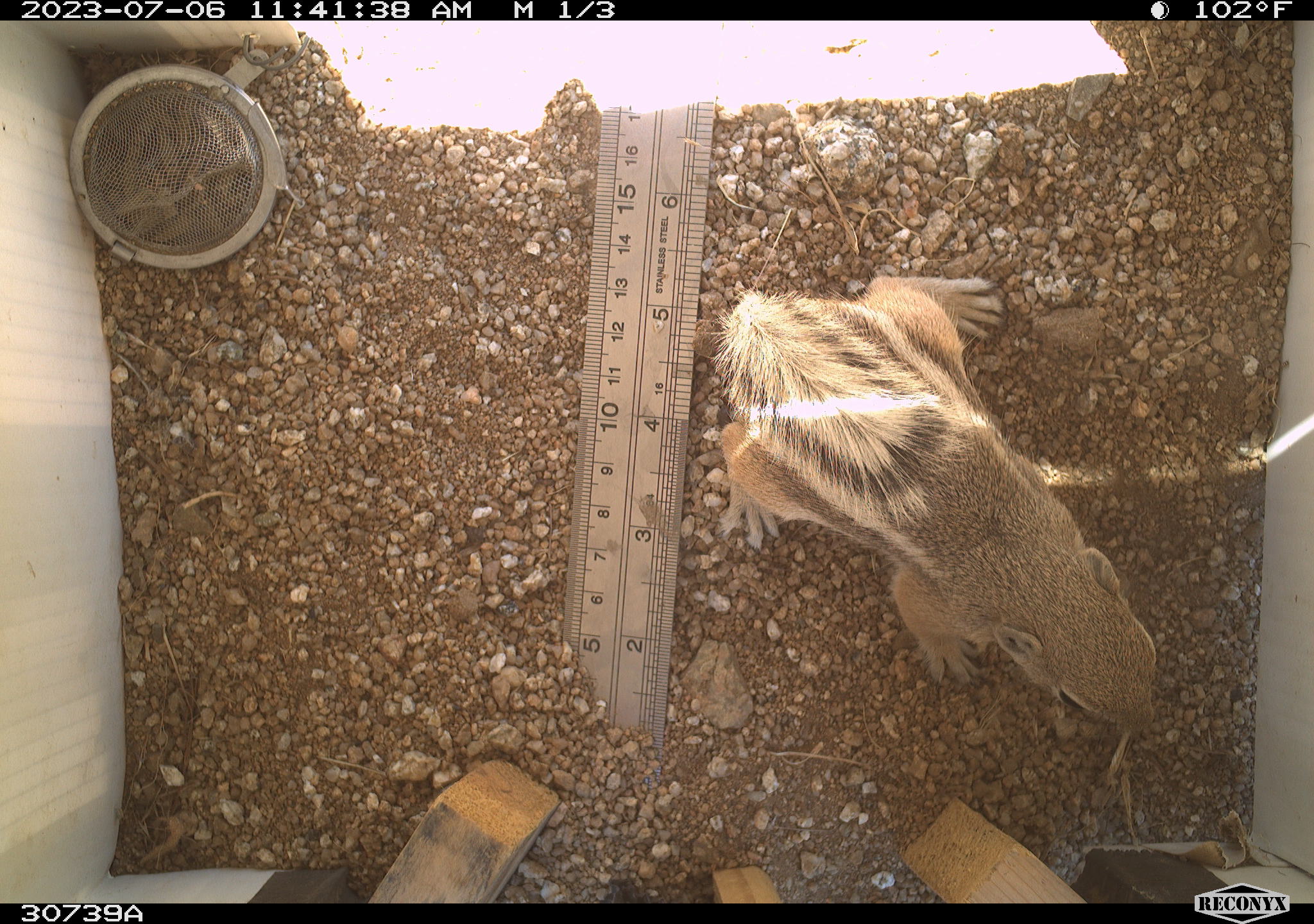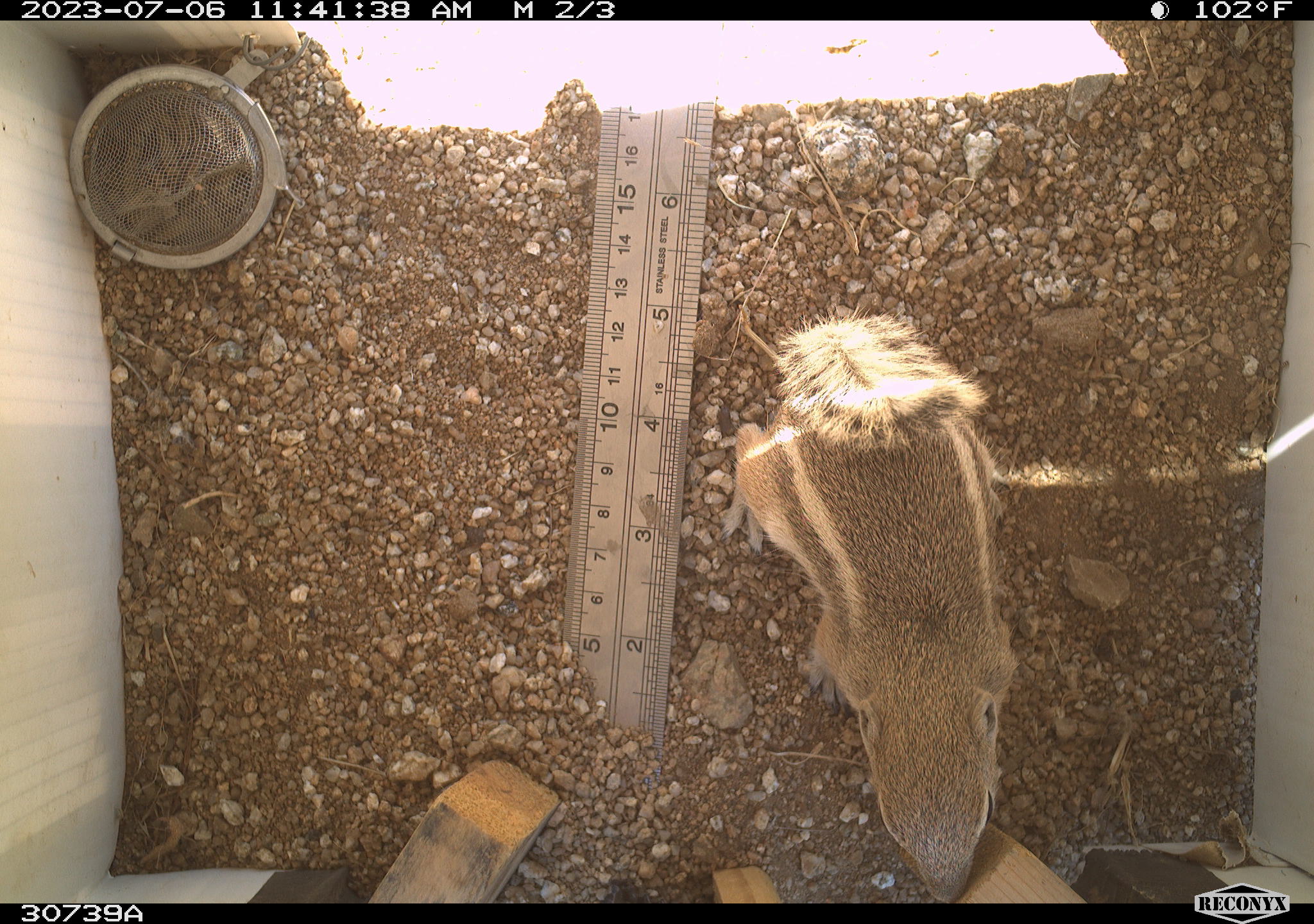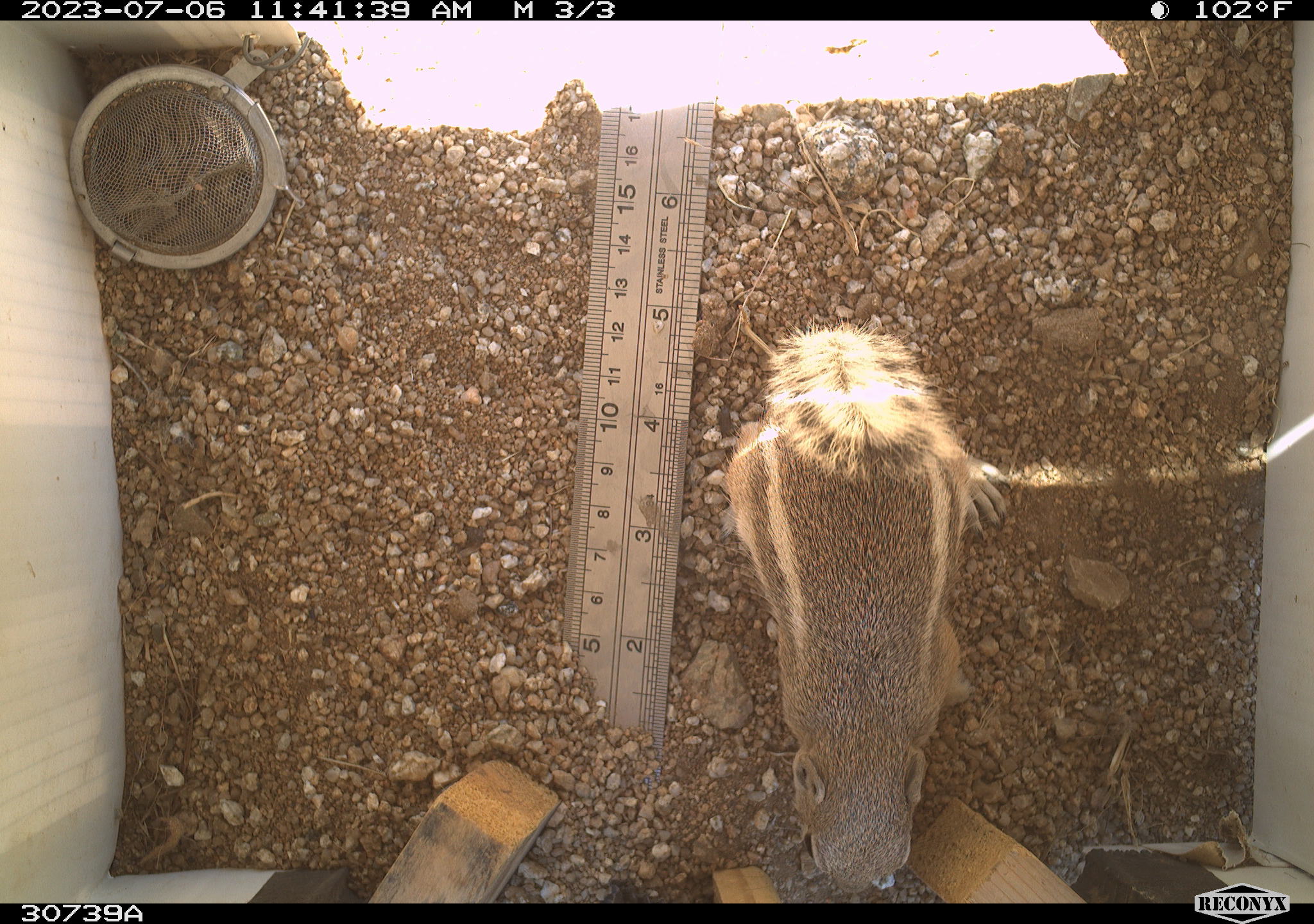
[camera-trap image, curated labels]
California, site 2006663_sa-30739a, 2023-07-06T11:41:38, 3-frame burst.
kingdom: Animalia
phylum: Chordata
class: Mammalia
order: Rodentia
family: Sciuridae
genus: Ammospermophilus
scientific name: Ammospermophilus leucurus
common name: white-tailed antelope squirrel